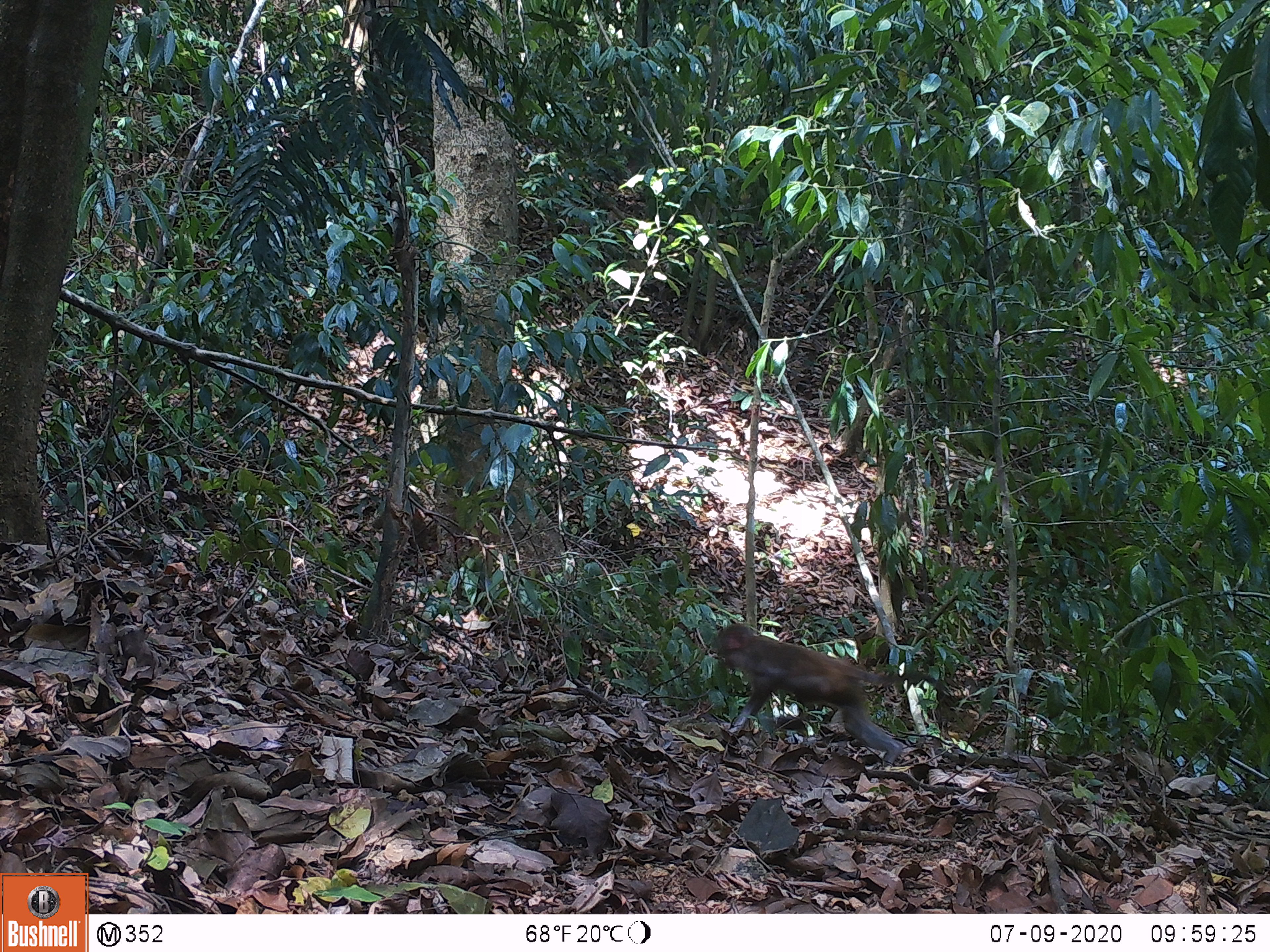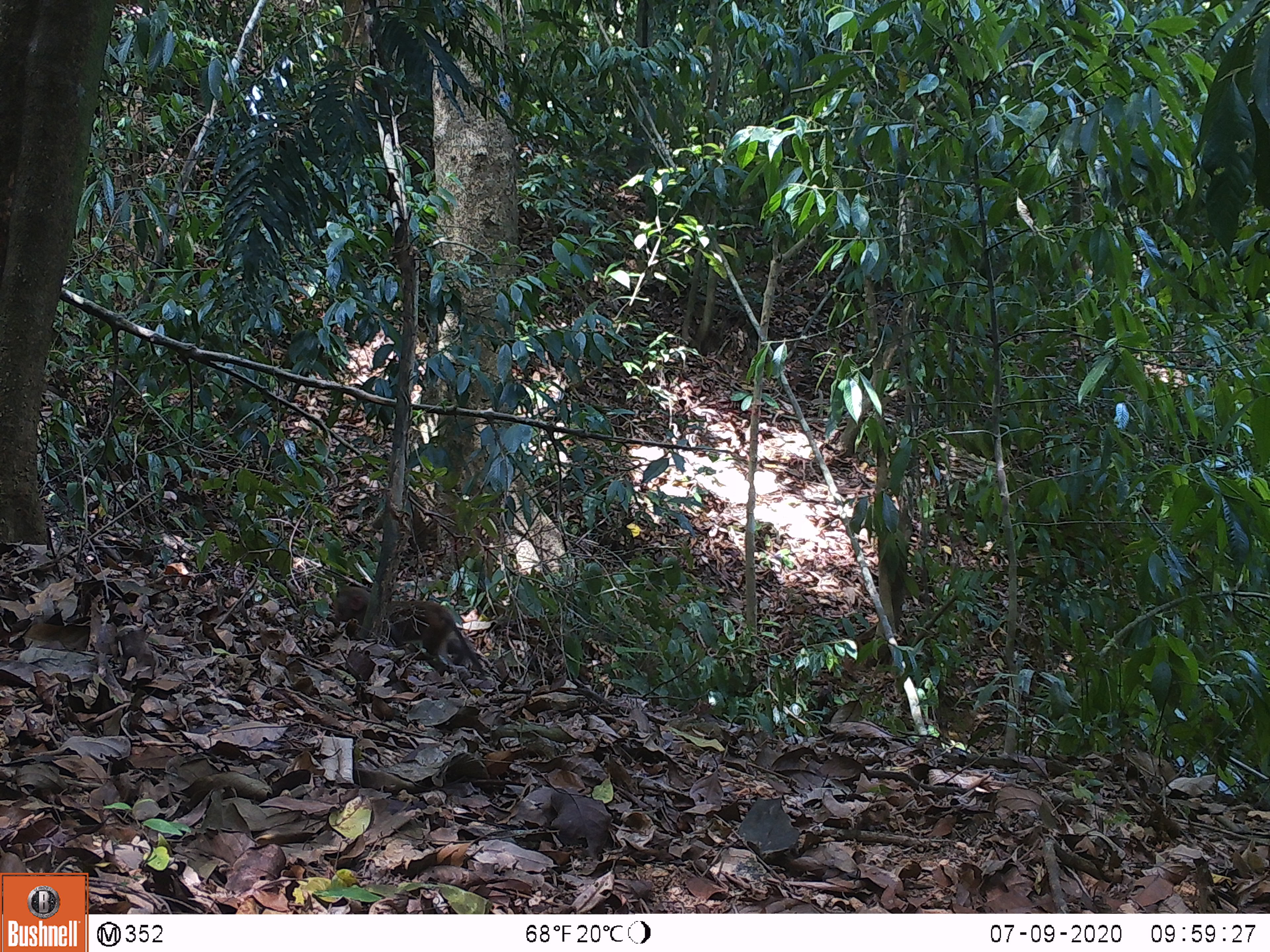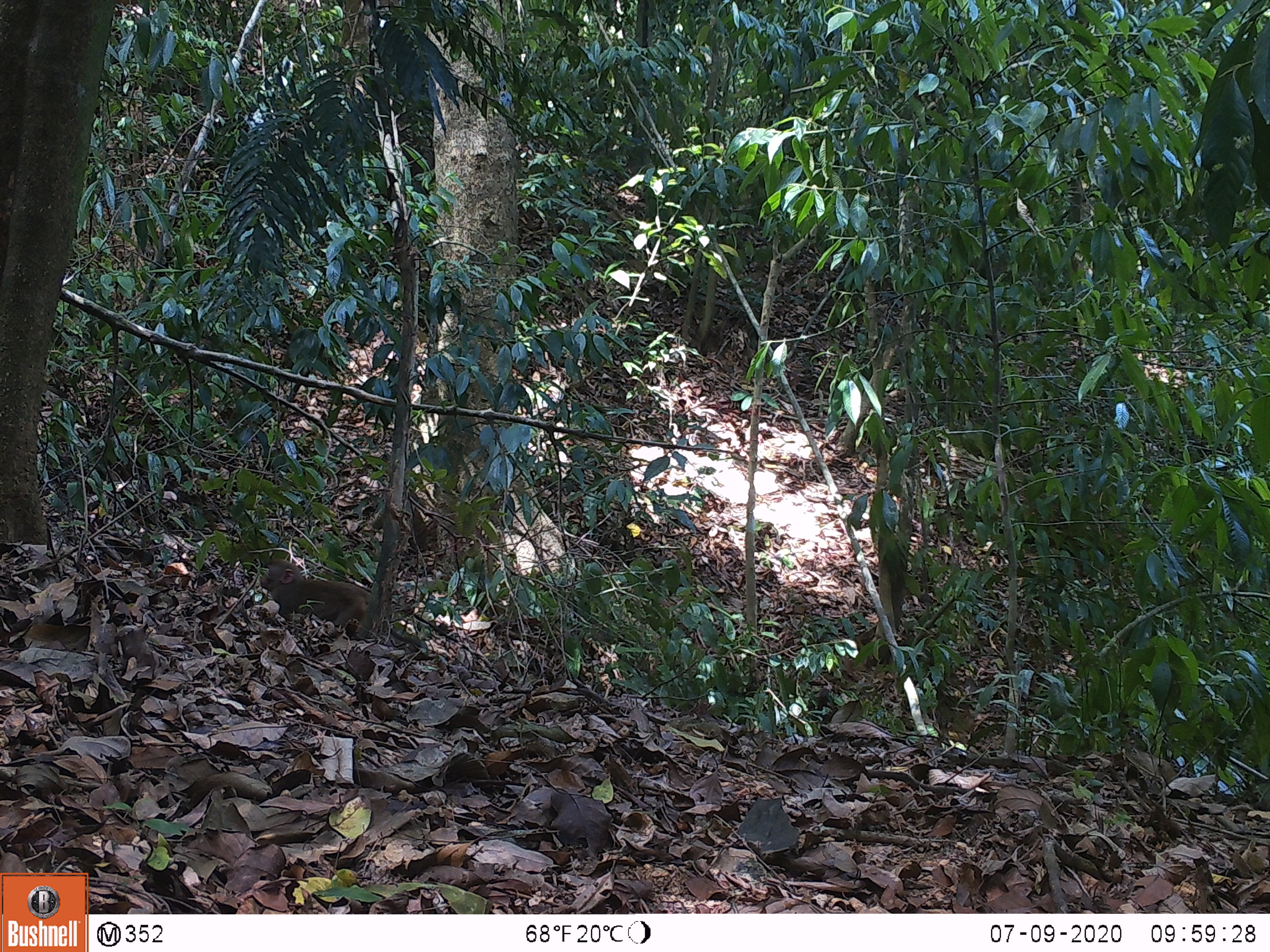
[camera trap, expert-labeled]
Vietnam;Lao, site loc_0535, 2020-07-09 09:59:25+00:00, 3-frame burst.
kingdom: Animalia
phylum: Chordata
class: Mammalia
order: Primates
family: Cercopithecidae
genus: Macaca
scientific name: Macaca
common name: macaques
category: assam or rhesus macaque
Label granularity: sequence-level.